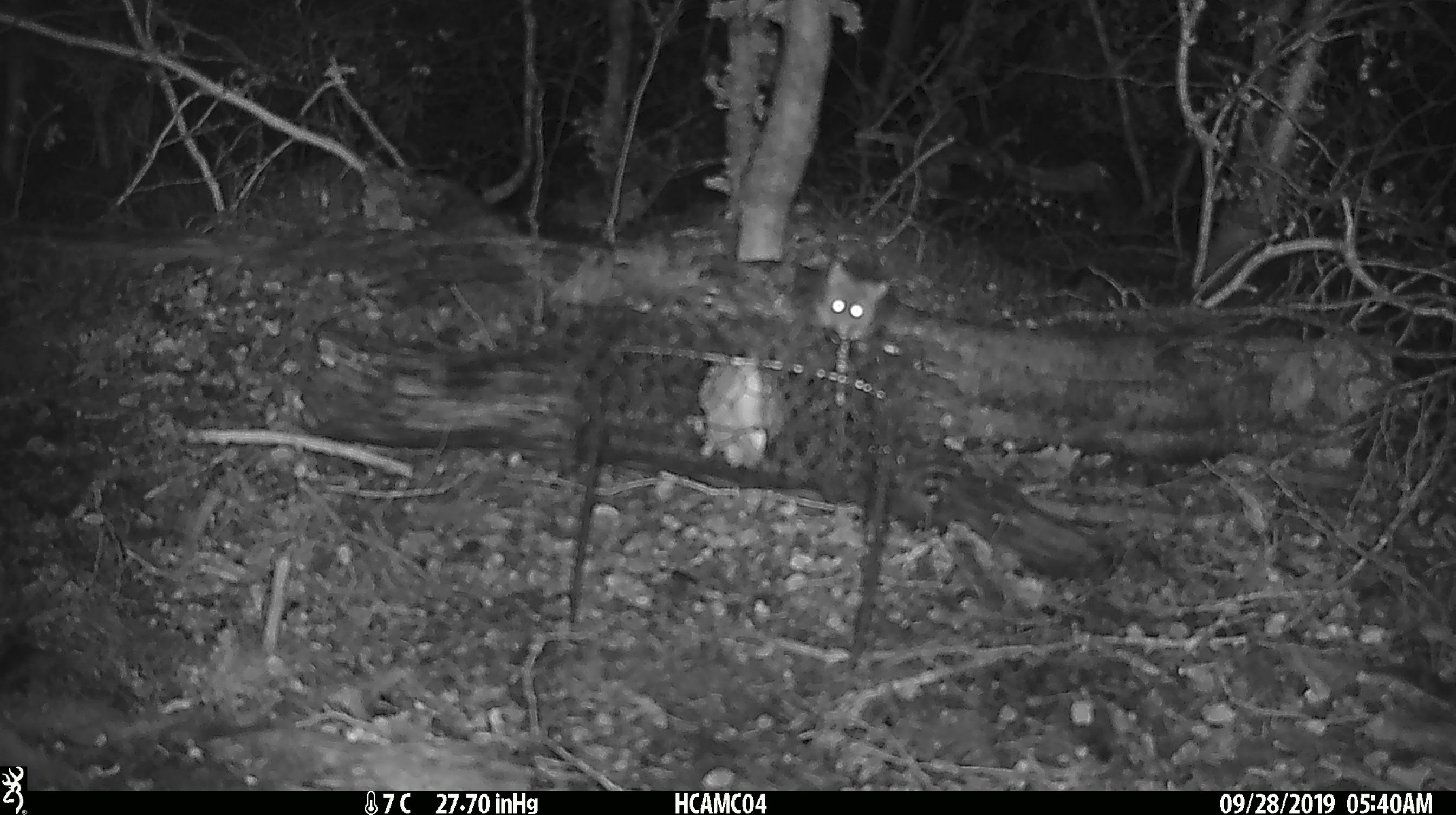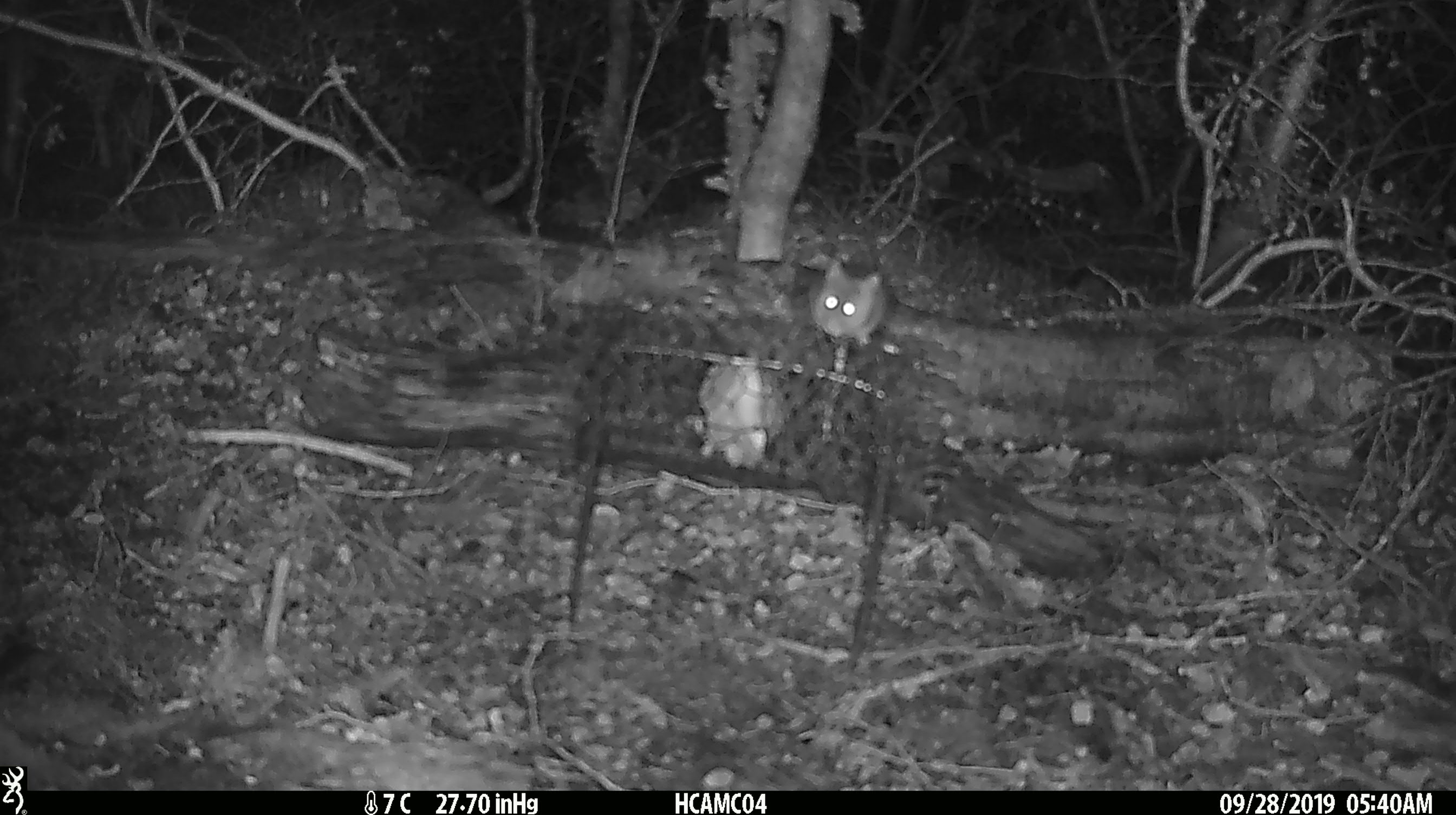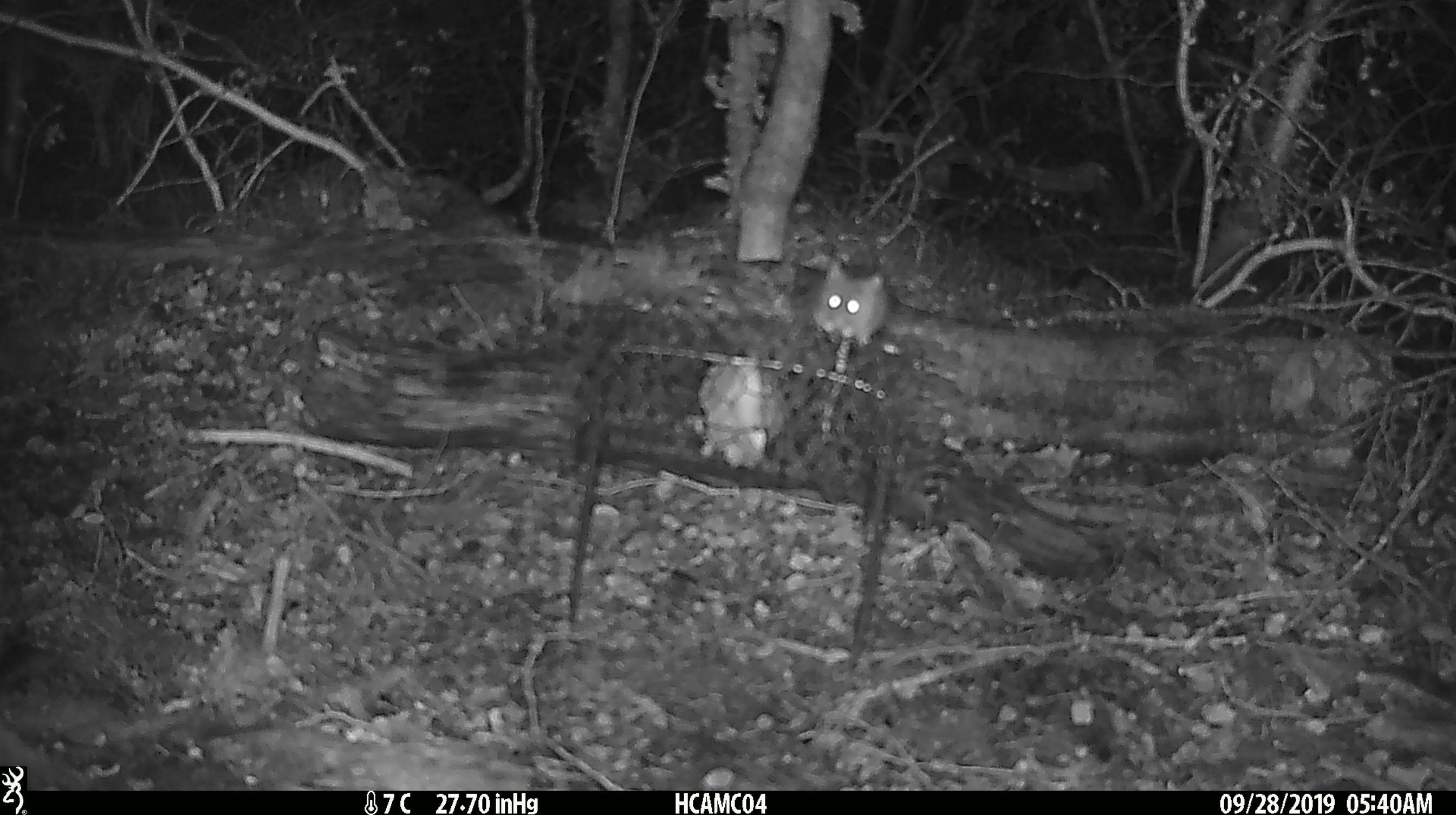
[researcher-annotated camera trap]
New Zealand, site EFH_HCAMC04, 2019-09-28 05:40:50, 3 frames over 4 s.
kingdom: Animalia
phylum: Chordata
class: Mammalia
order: Rodentia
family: Muridae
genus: Mus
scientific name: Mus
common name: mouse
Mouse (Mus).